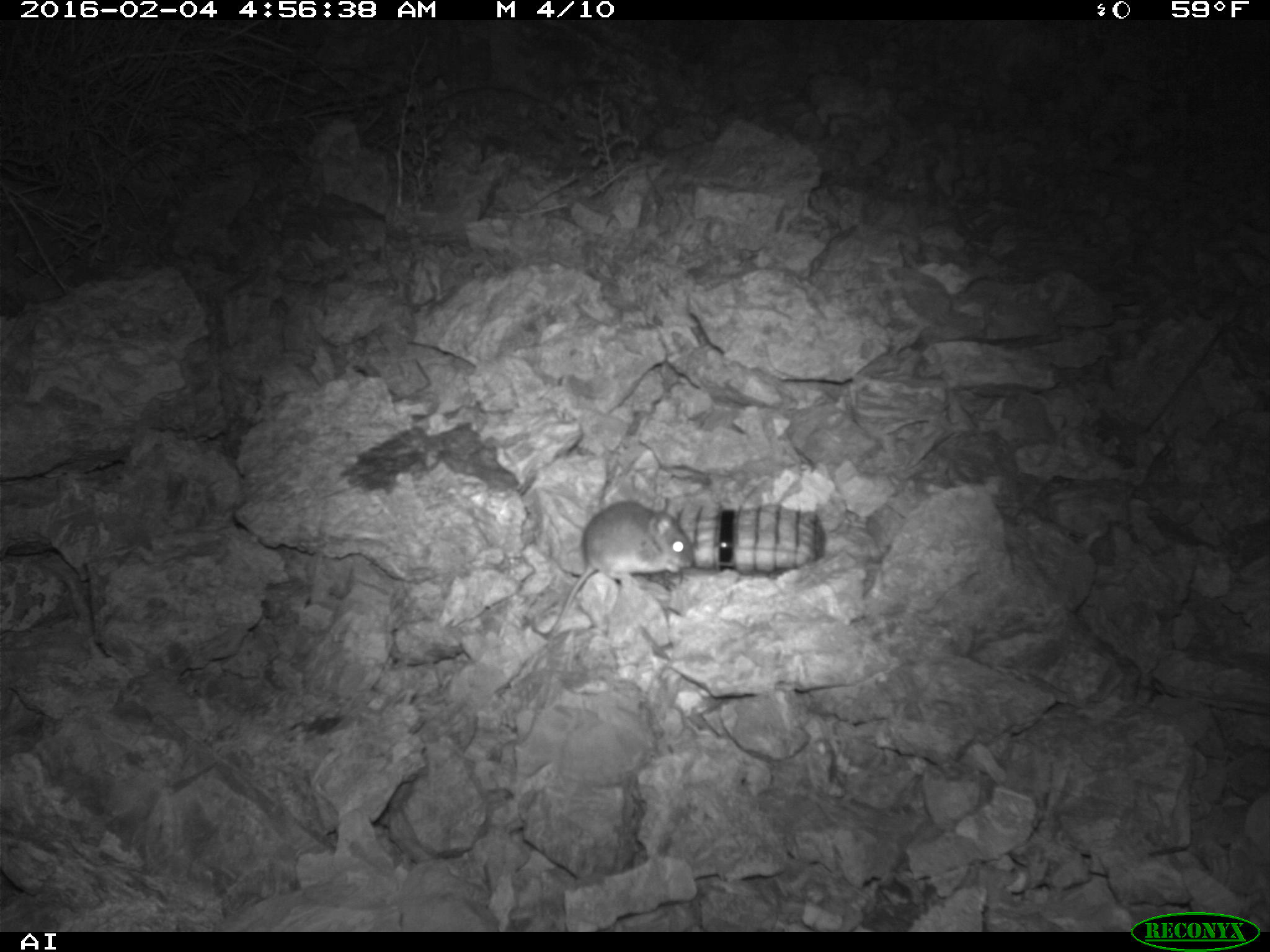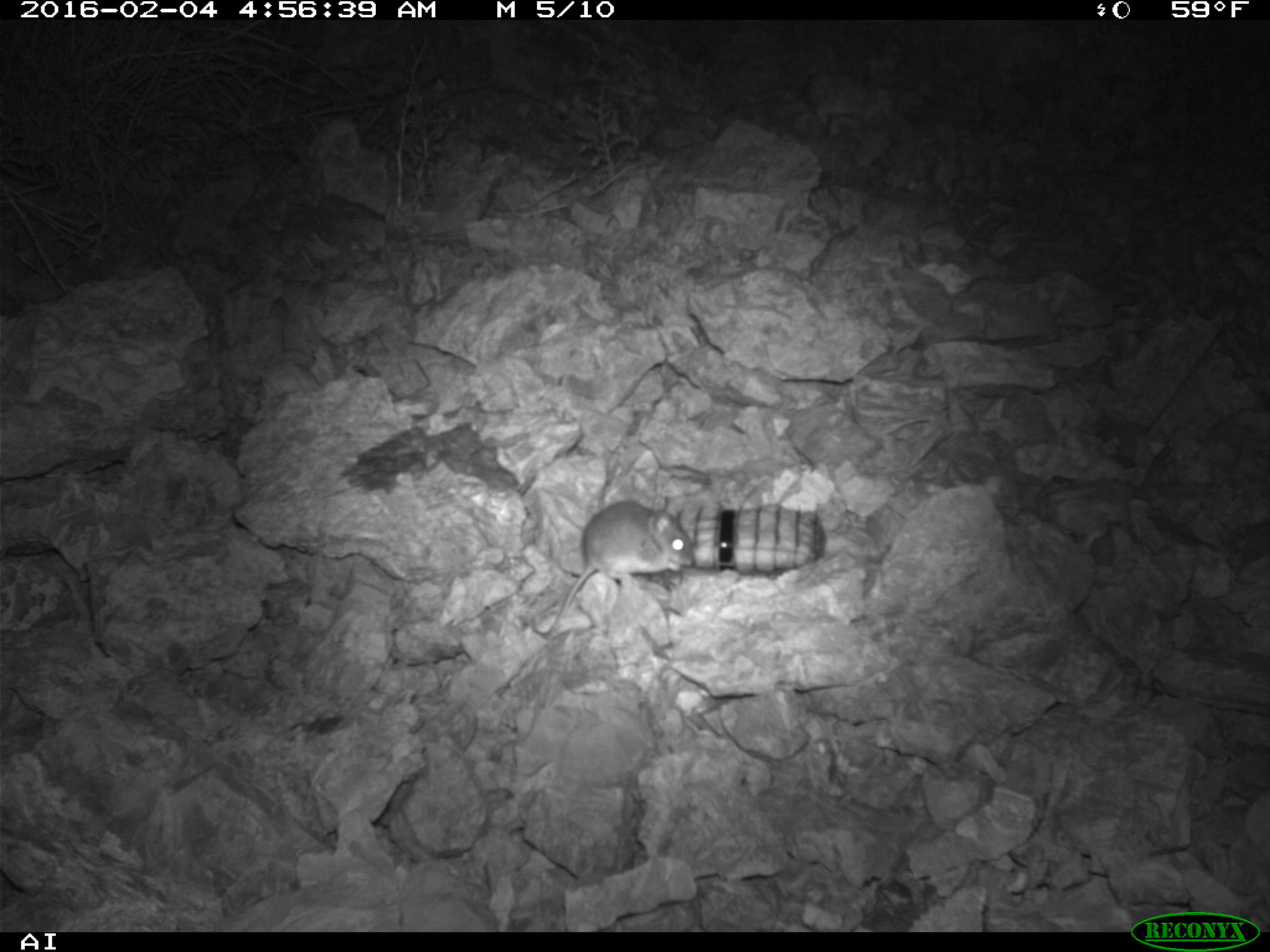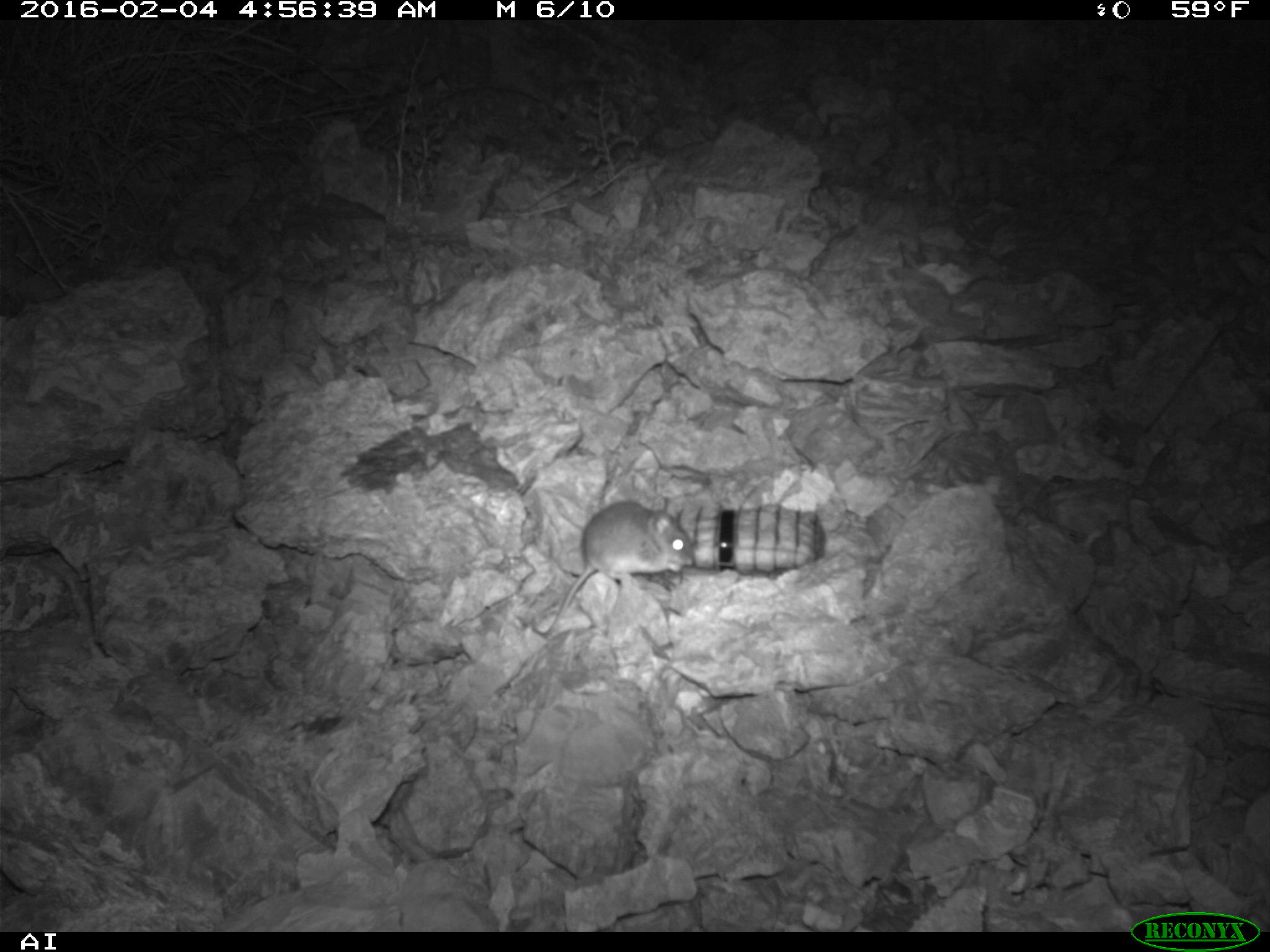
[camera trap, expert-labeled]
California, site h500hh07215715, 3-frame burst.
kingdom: Animalia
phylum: Chordata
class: Mammalia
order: Rodentia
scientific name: Rodentia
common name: rodent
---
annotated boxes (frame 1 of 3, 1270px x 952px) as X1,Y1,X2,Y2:
rodent: 527,501,694,636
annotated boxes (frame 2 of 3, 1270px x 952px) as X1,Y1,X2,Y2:
rodent: 529,494,695,637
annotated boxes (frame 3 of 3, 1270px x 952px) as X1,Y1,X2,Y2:
rodent: 546,500,691,635